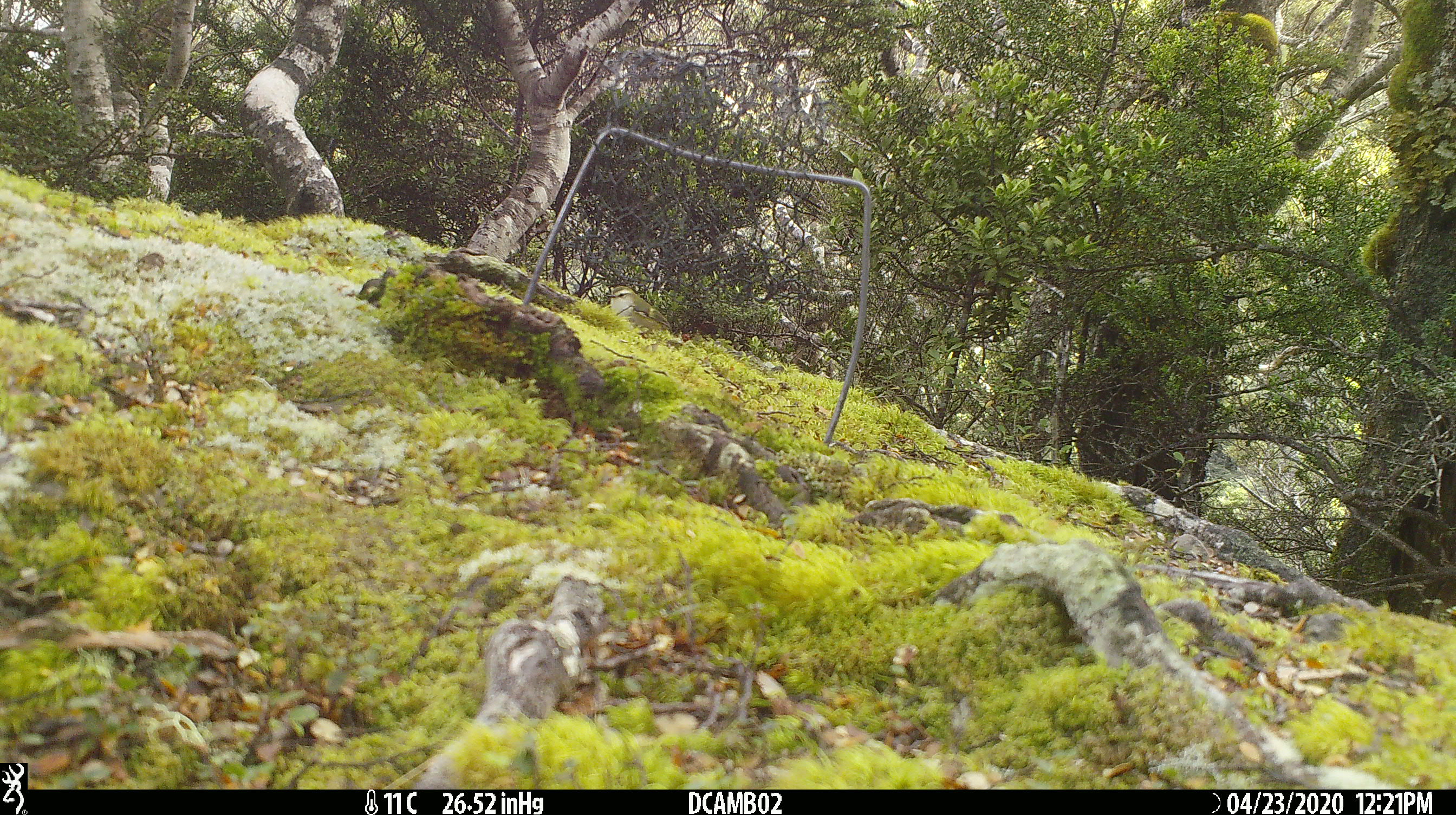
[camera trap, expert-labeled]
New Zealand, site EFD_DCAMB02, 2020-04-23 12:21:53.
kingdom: Animalia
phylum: Chordata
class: Aves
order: Passeriformes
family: Acanthisittidae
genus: Acanthisitta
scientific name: Acanthisitta chloris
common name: rifleman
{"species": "rifleman (Acanthisitta chloris)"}